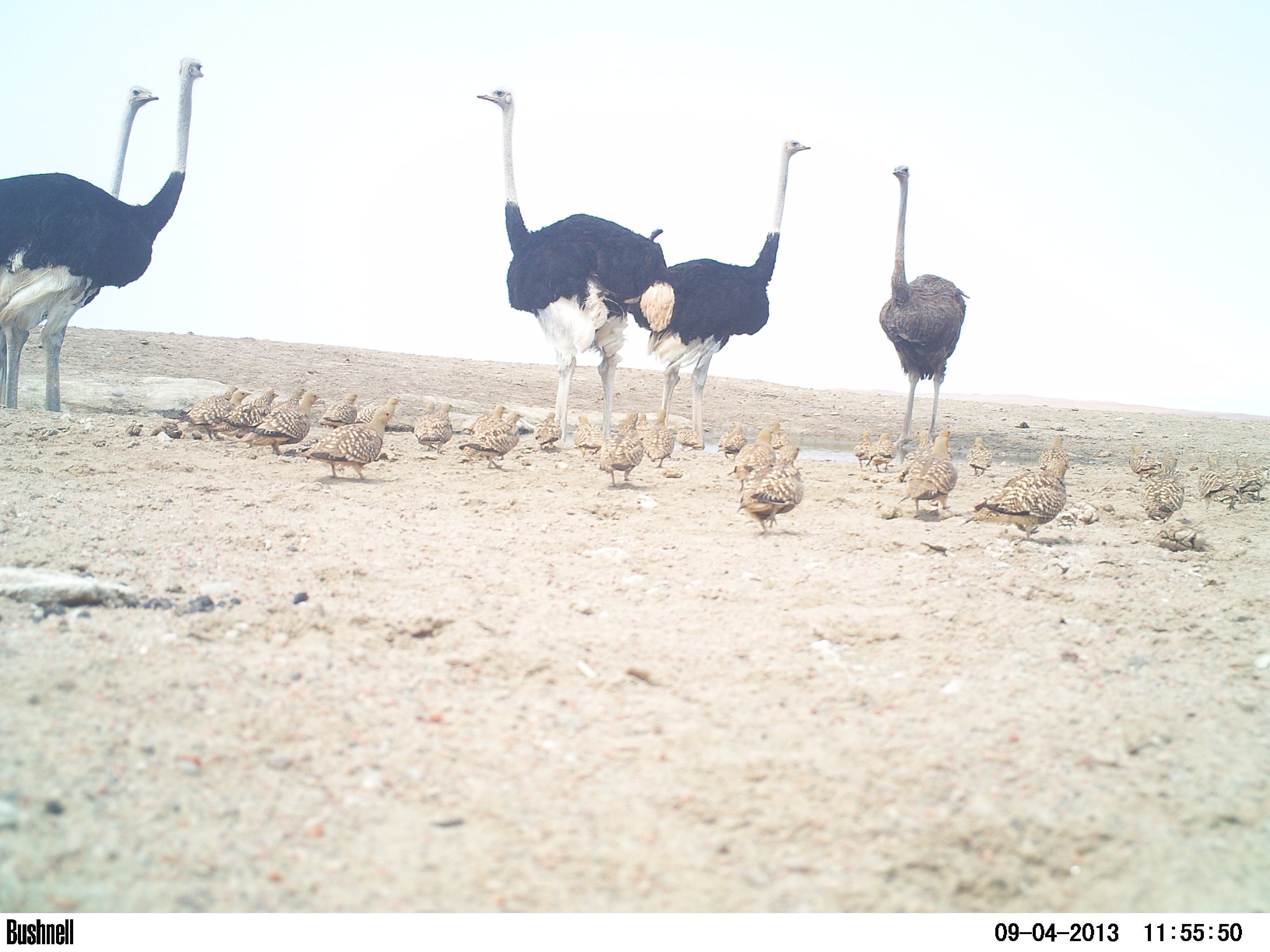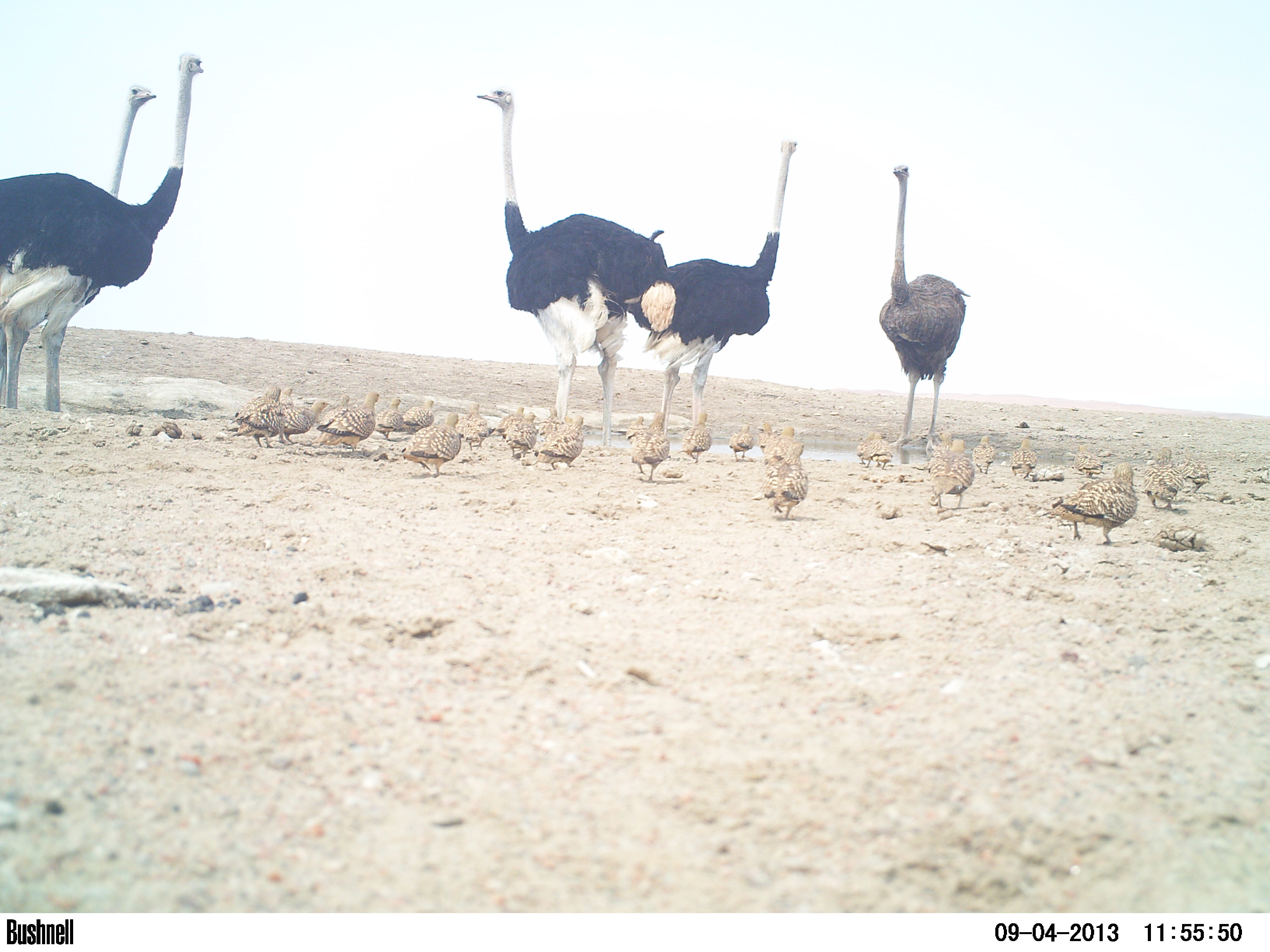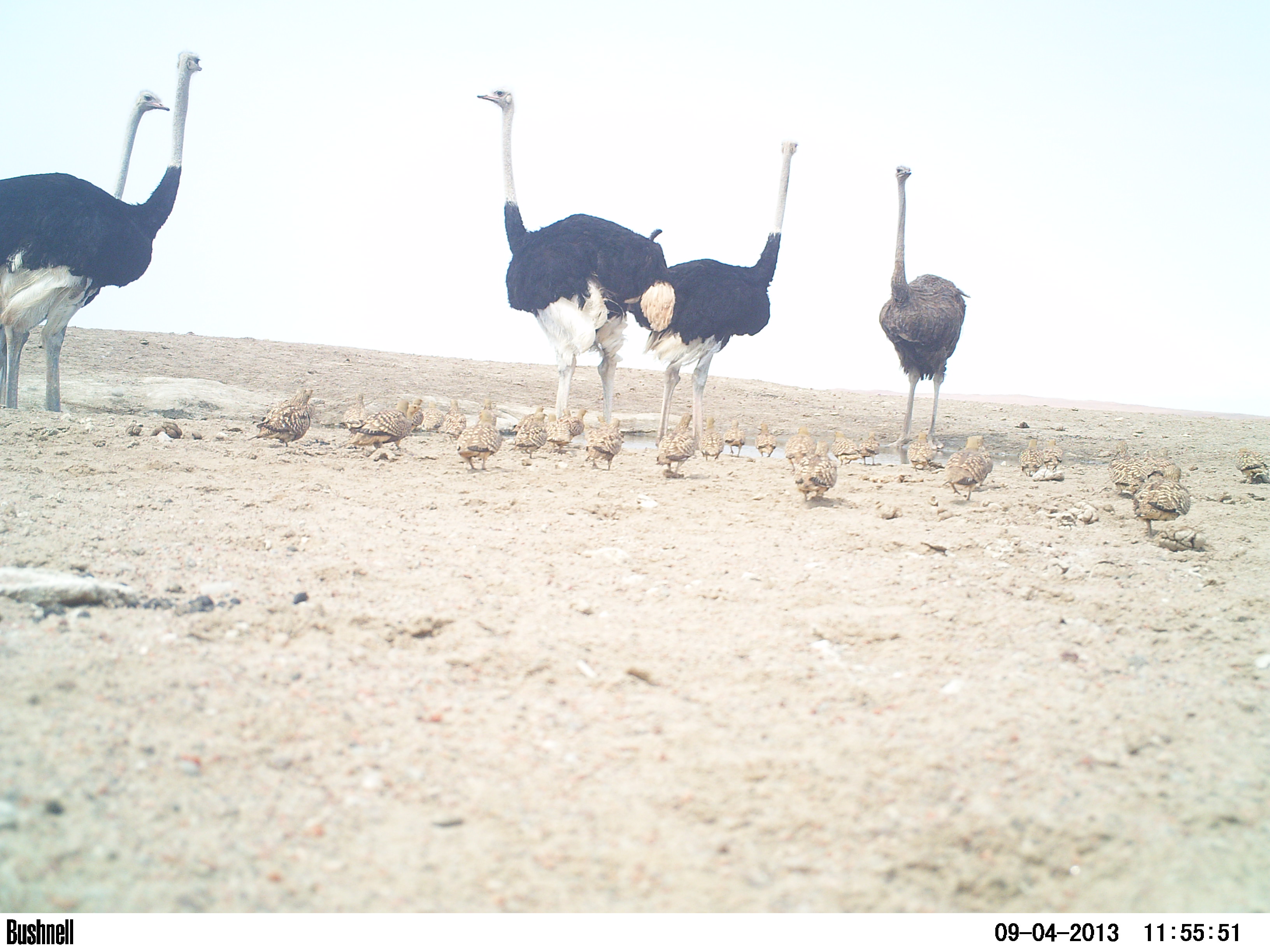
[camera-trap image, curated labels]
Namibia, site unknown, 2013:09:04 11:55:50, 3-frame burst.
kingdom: Animalia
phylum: Chordata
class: Aves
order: Struthioniformes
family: Struthionidae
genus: Struthio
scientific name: Struthio camelus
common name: common ostrich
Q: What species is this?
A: Struthio camelus (common ostrich).